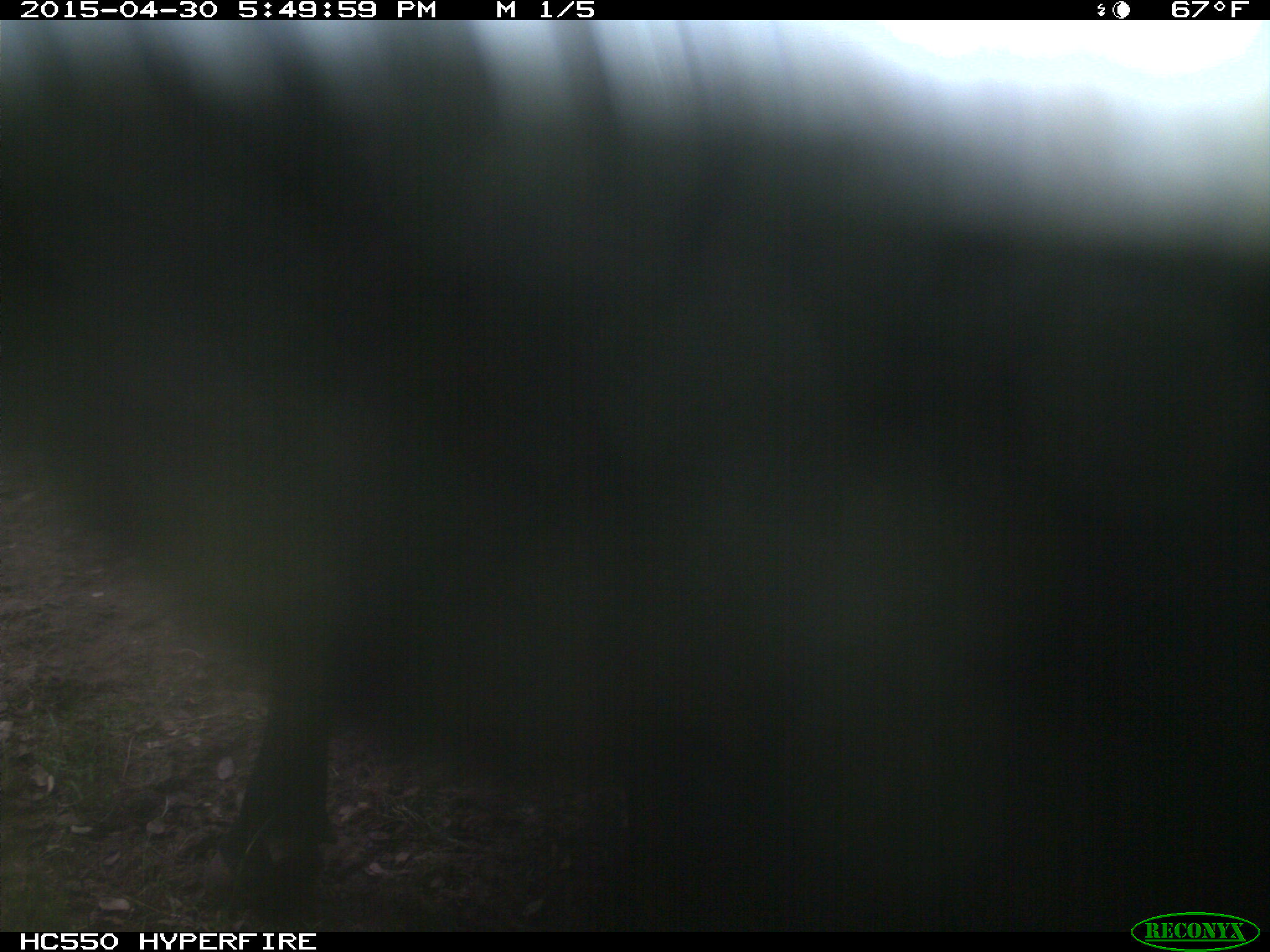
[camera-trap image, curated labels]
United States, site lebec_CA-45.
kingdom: Animalia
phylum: Chordata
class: Mammalia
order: Artiodactyla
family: Bovidae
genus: Bos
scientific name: Bos taurus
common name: domestic cow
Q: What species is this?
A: Bos taurus (domestic cow).